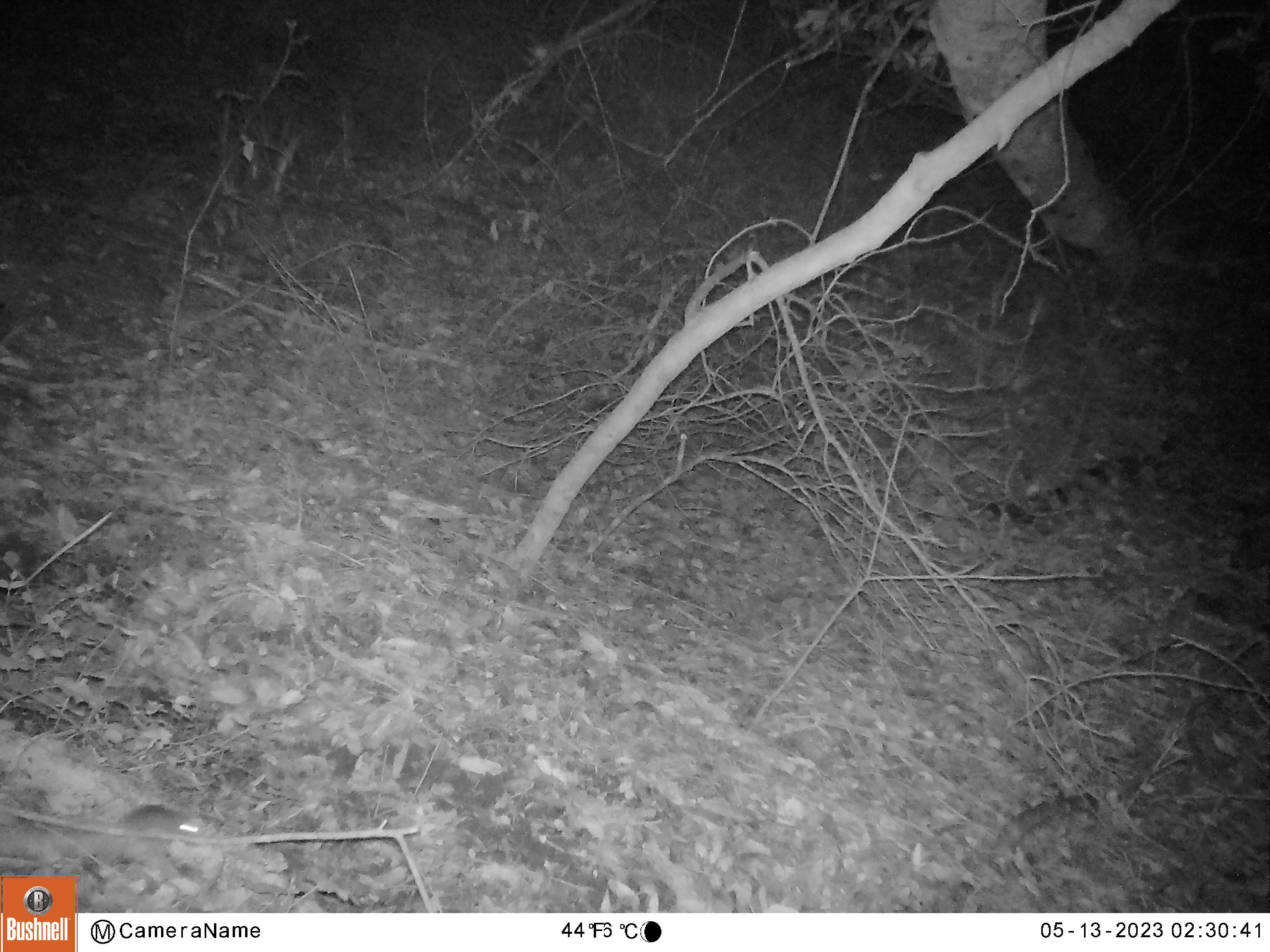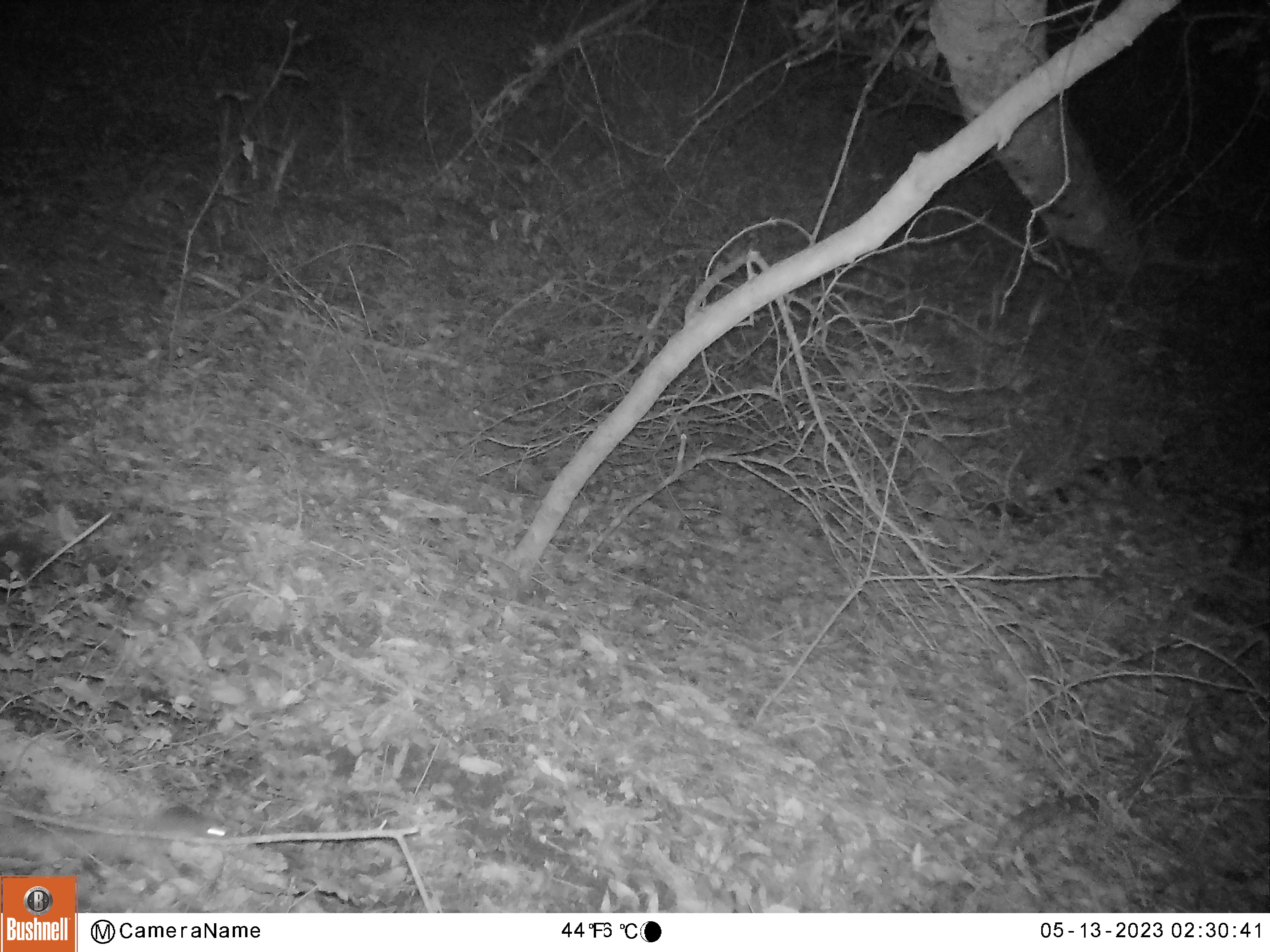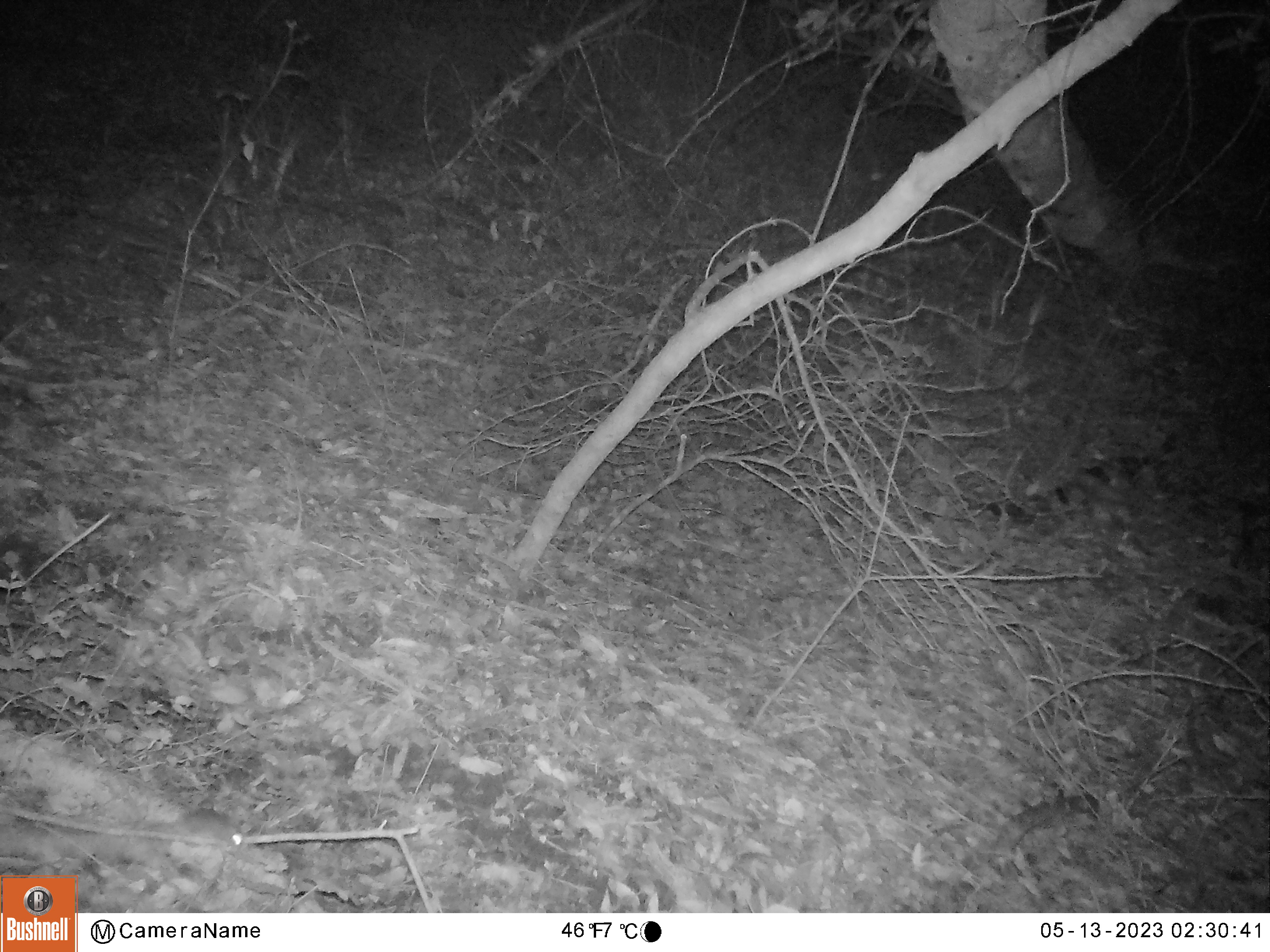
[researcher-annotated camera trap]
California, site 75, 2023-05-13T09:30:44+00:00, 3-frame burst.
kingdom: Animalia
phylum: Chordata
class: Mammalia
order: Rodentia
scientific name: Rodentia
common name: mouse or rat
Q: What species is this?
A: Mouse or rat (Rodentia).